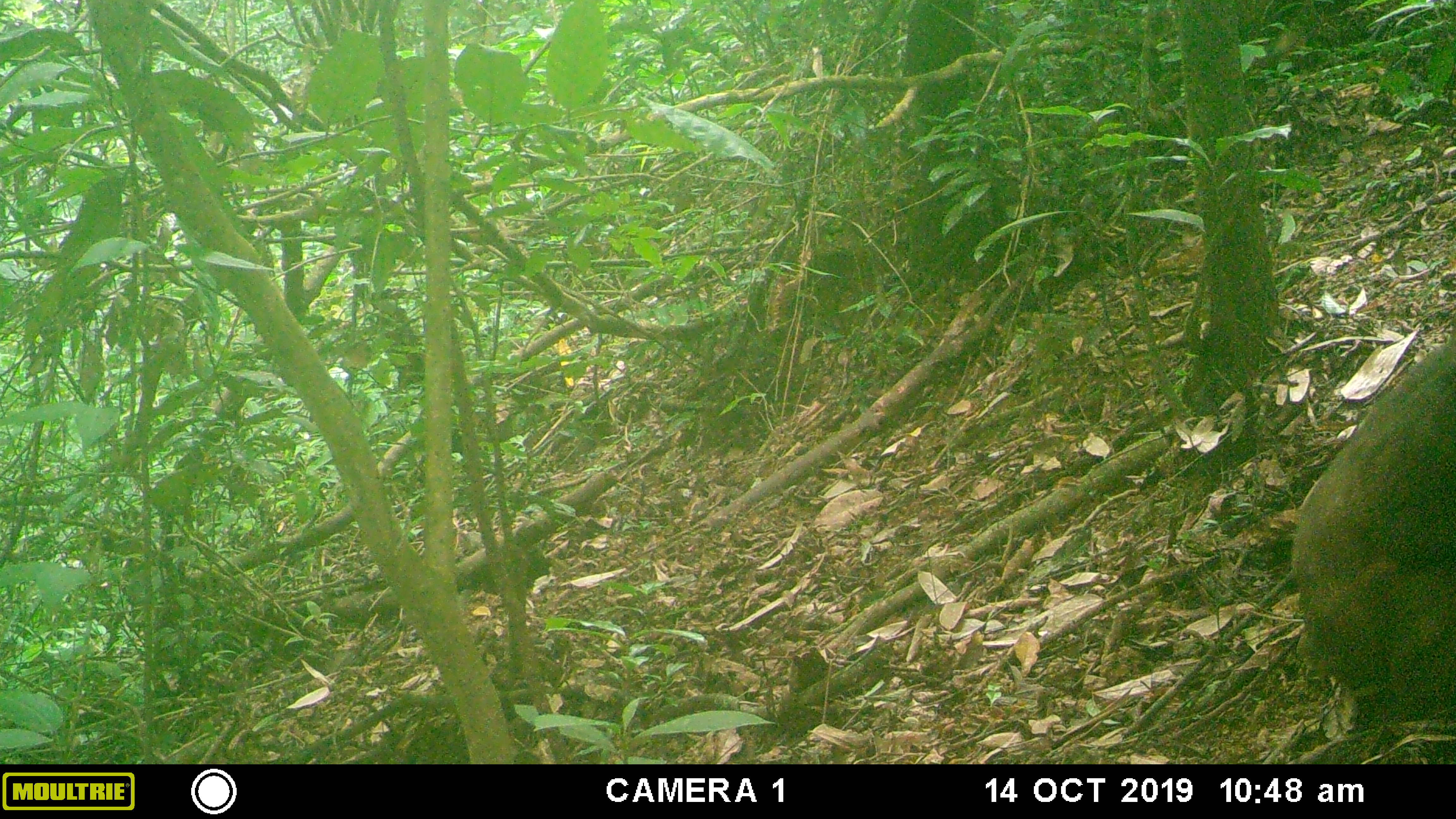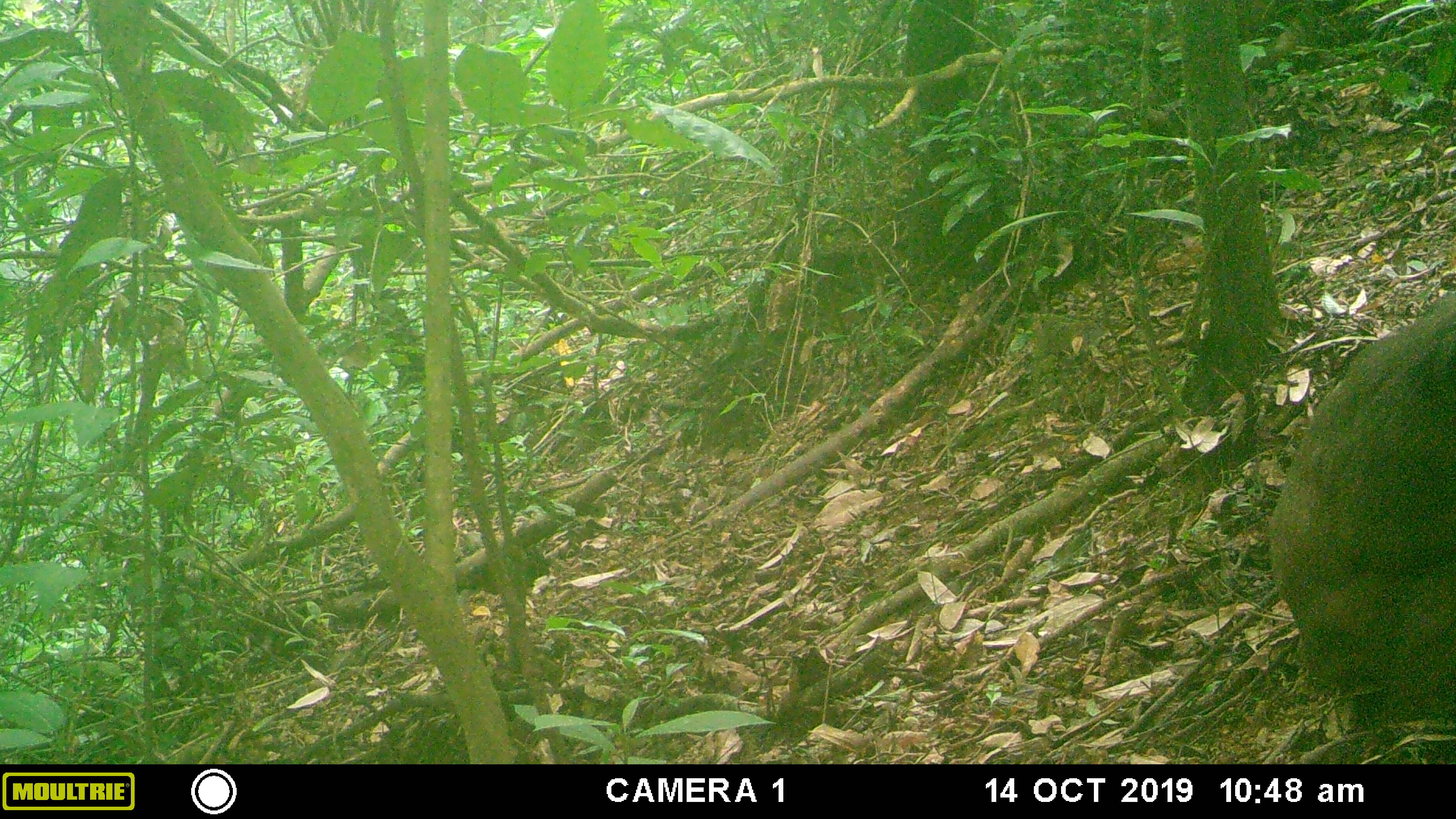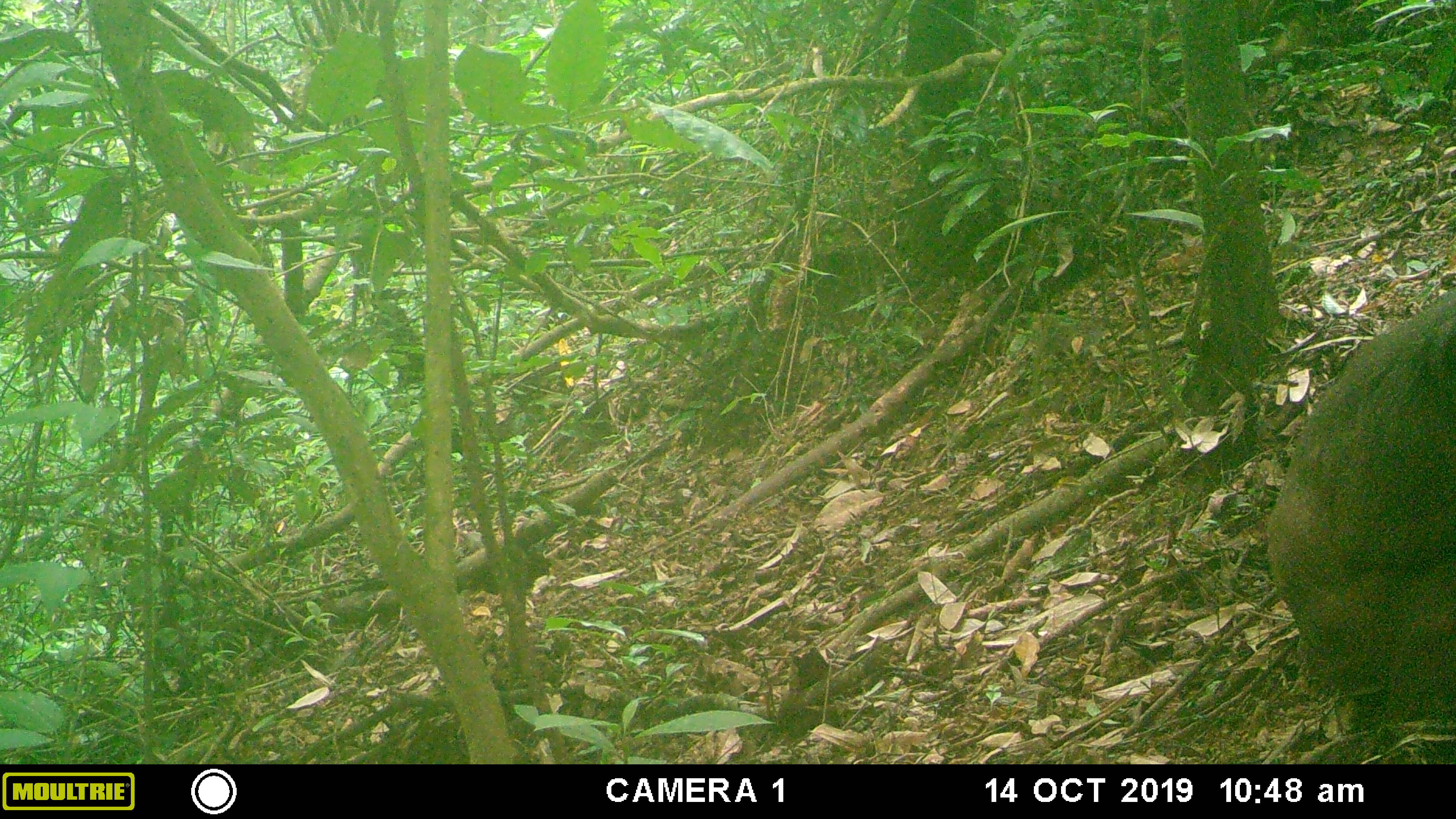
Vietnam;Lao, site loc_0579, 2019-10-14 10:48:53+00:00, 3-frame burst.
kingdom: Animalia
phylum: Chordata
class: Mammalia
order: Primates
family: Cercopithecidae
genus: Macaca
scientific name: Macaca arctoides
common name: stump-tailed macaque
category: stump tailed macaque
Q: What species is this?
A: Stump tailed macaque (stump-tailed macaque) (Macaca arctoides).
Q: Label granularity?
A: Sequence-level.